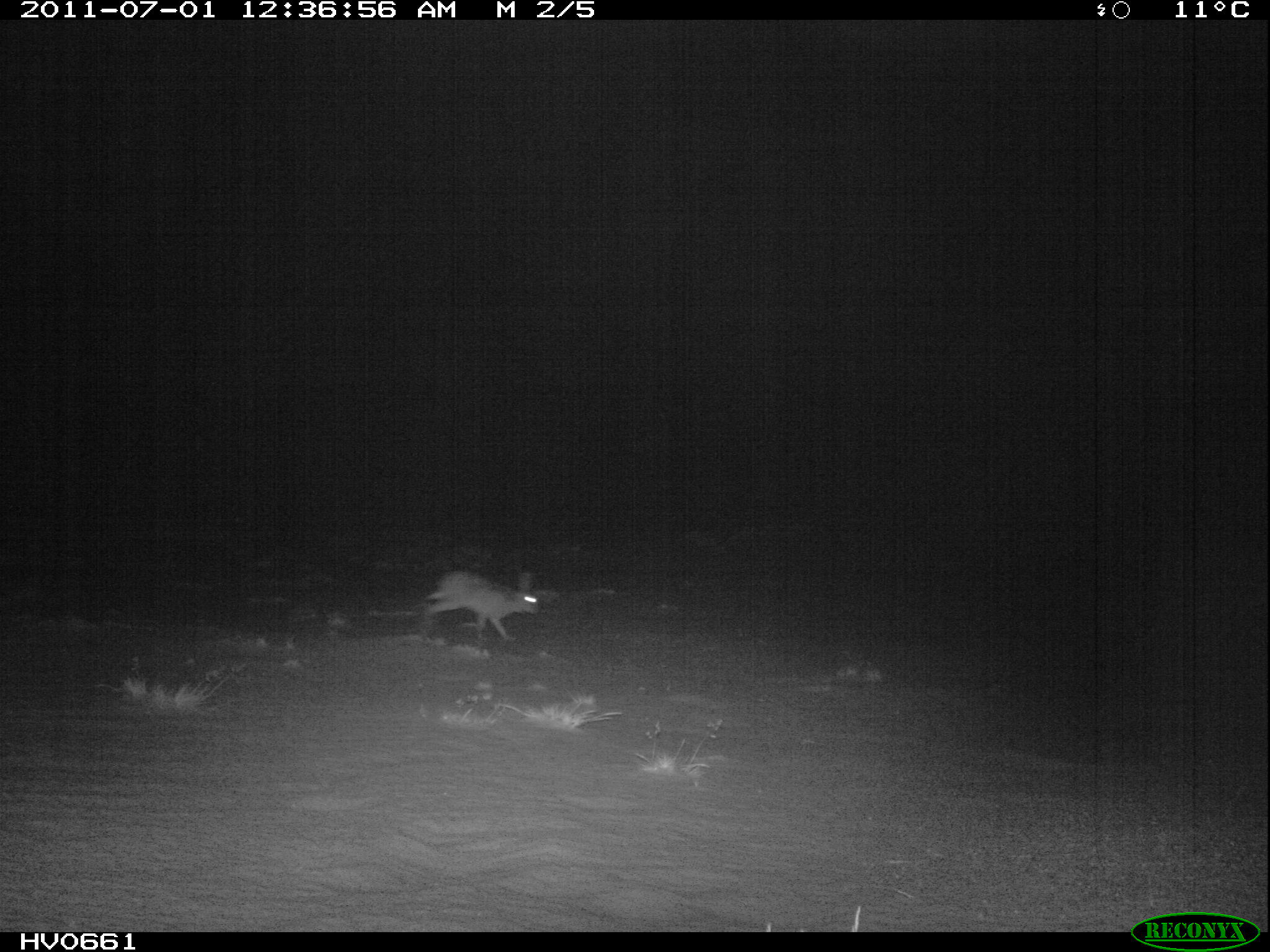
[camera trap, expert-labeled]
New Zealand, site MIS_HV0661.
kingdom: Animalia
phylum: Chordata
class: Mammalia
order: Lagomorpha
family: Leporidae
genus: Lepus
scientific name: Lepus europaeus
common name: brown hare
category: hare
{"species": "hare (brown hare) (Lepus europaeus)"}